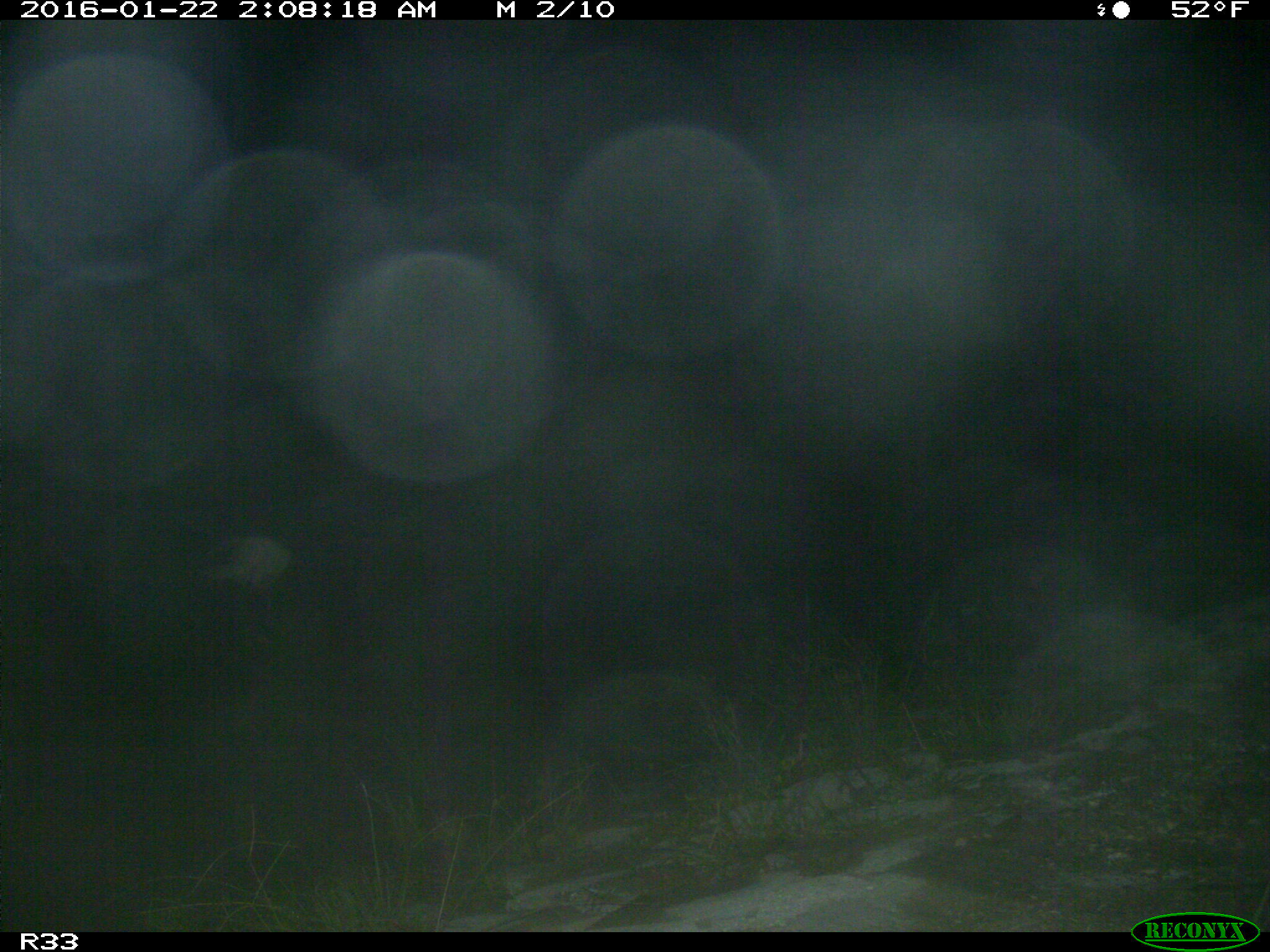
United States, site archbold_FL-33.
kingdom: Animalia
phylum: Chordata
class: Aves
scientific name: Aves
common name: birds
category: unidentified bird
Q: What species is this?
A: Unidentified bird (birds) (Aves).